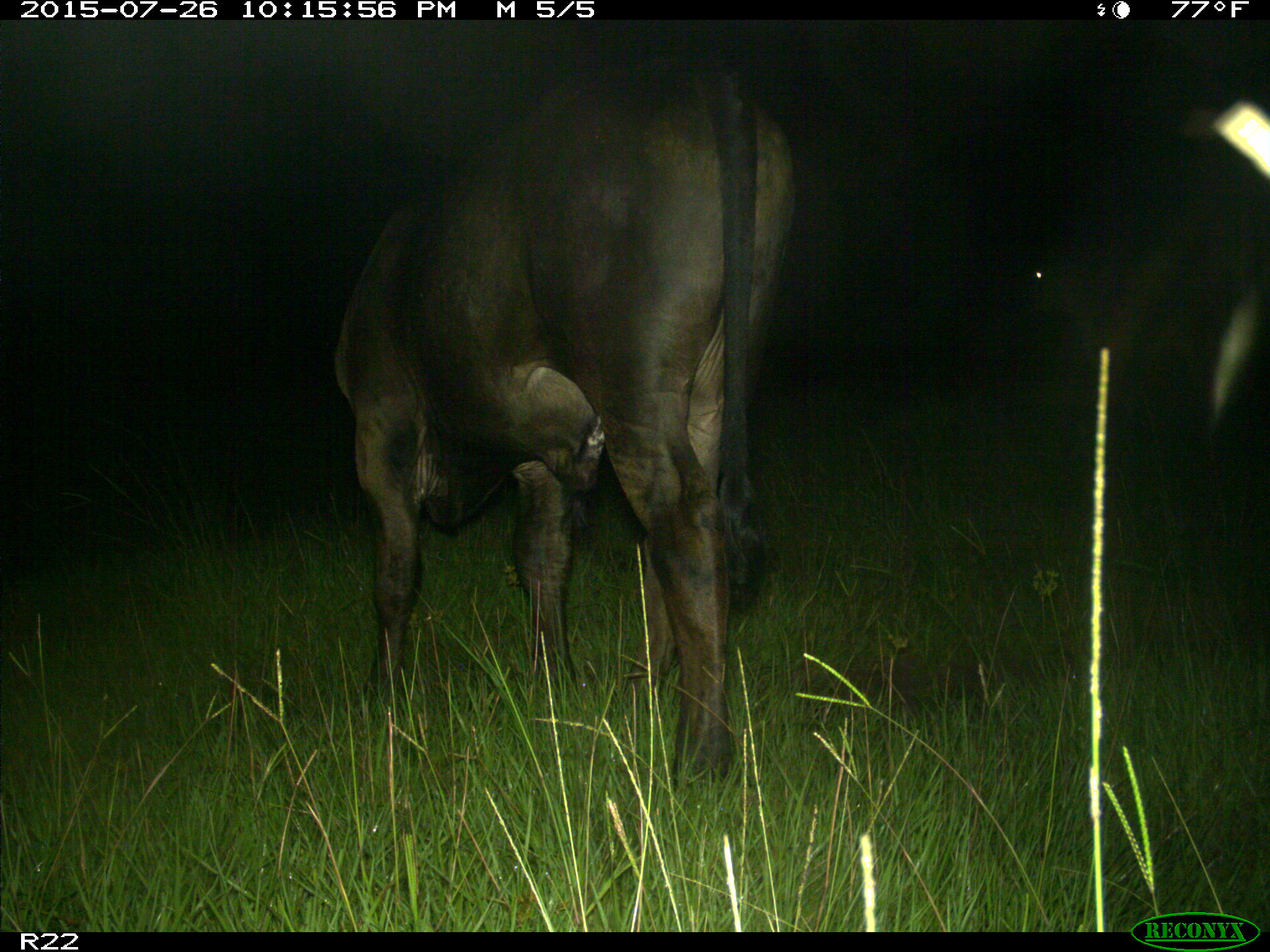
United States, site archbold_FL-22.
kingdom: Animalia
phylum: Chordata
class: Mammalia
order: Artiodactyla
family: Bovidae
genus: Bos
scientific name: Bos taurus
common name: domestic cow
Bos taurus (domestic cow).